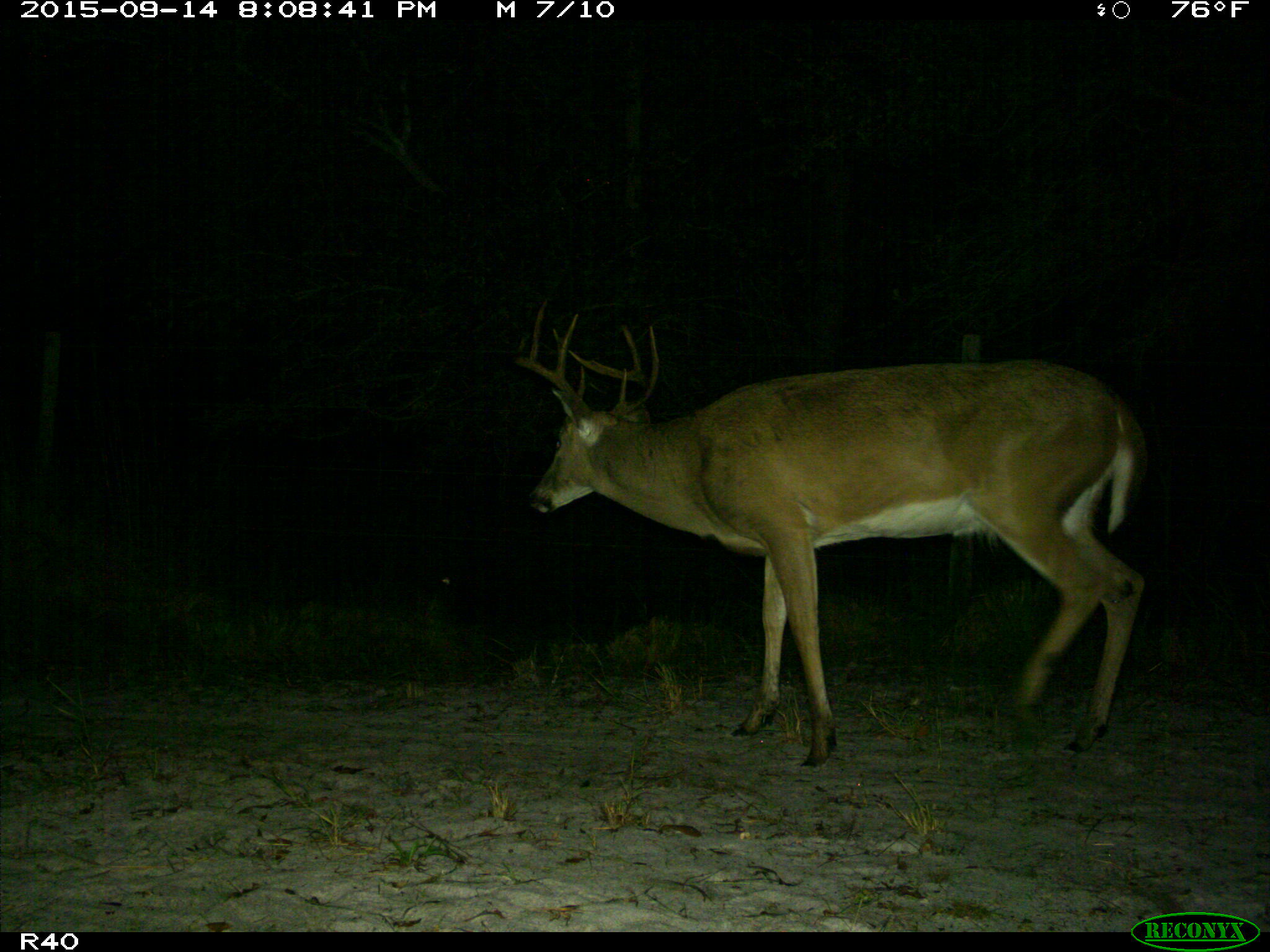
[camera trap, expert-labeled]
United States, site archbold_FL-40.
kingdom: Animalia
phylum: Chordata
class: Mammalia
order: Artiodactyla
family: Cervidae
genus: Odocoileus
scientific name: Odocoileus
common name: deer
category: unidentified deer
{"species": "unidentified deer (deer) (Odocoileus)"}